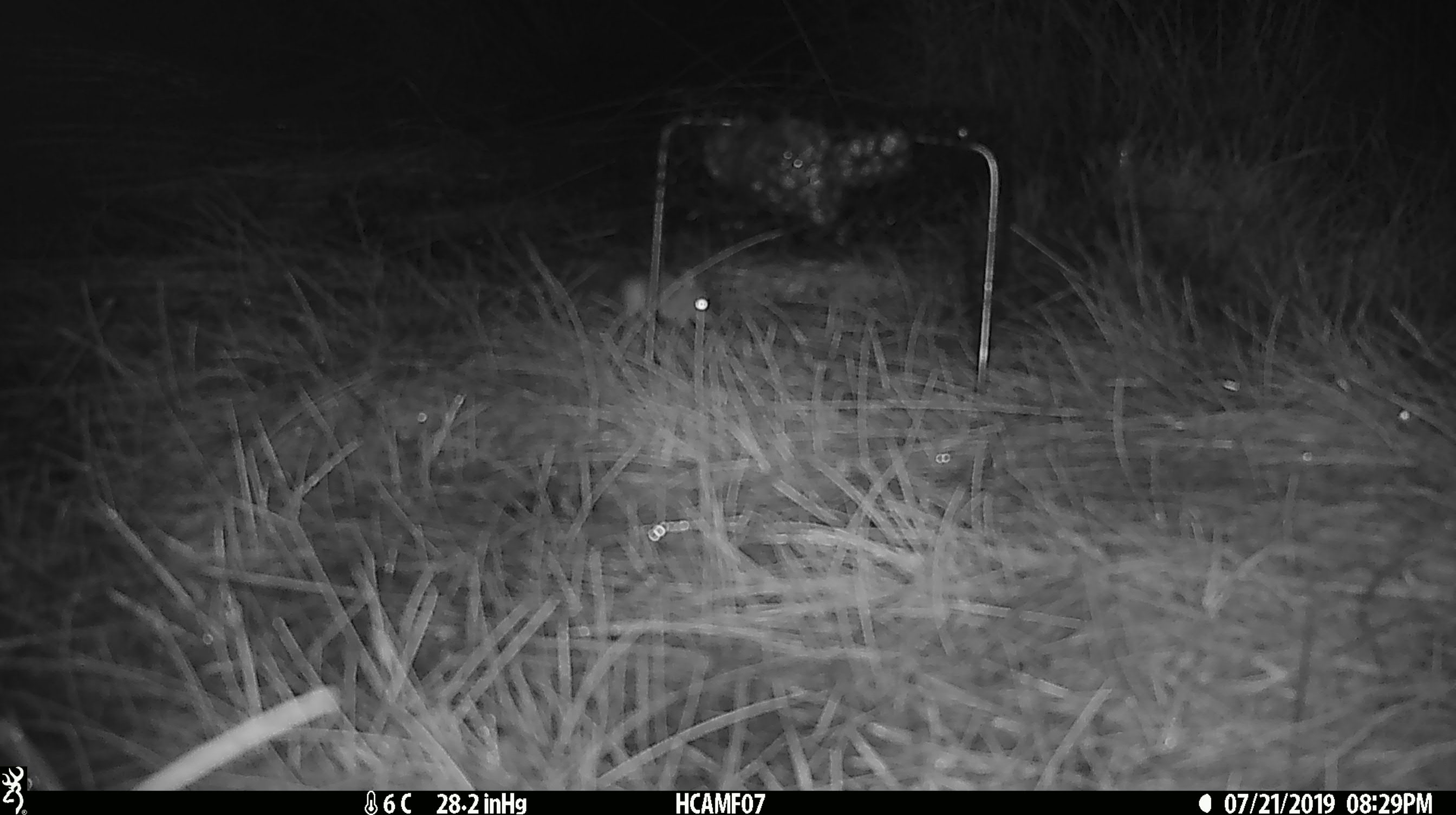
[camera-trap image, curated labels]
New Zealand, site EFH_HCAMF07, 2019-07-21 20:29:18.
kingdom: Animalia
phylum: Chordata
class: Mammalia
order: Rodentia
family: Muridae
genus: Mus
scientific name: Mus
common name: mouse